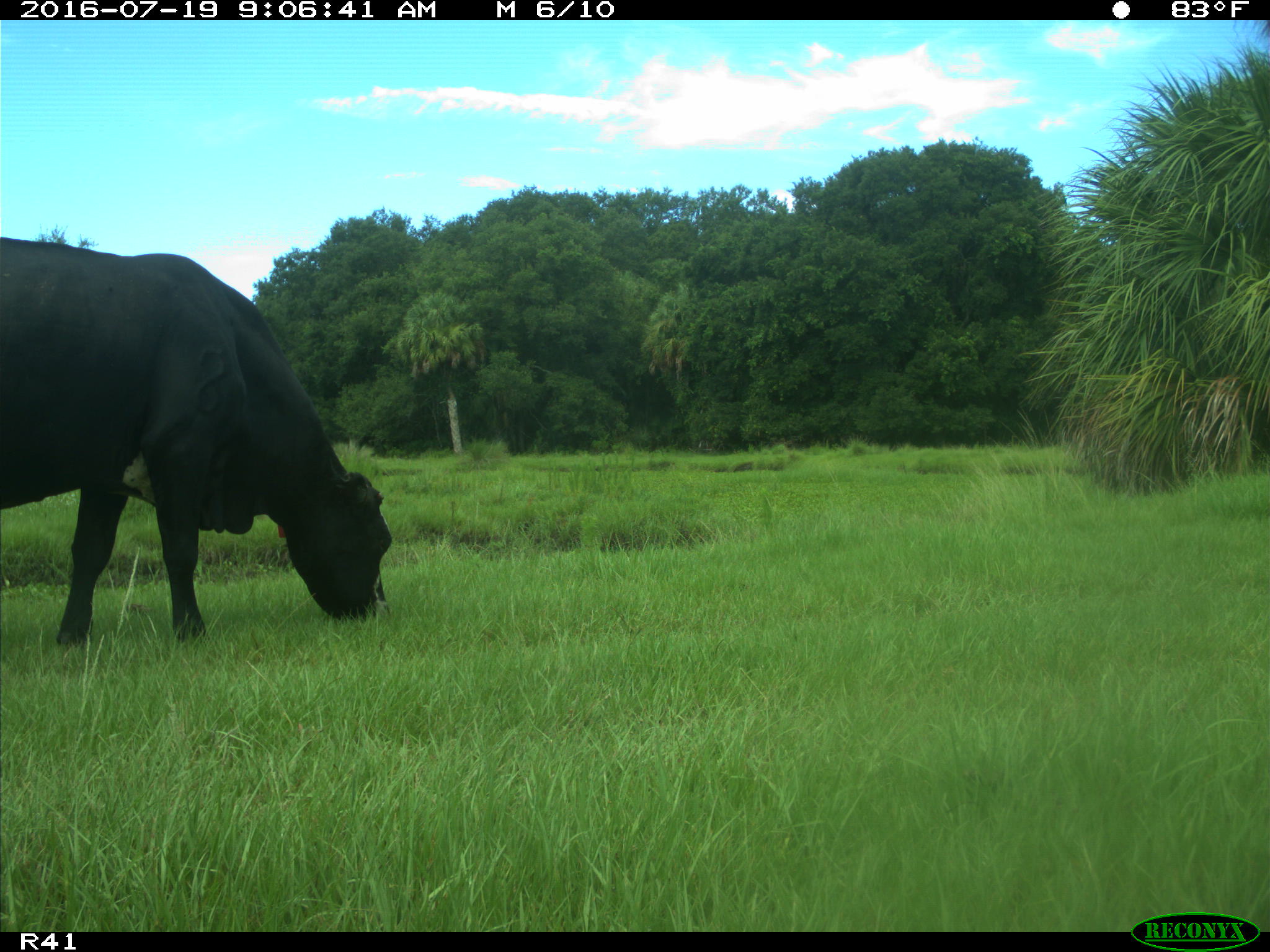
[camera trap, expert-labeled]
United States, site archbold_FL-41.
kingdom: Animalia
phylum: Chordata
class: Mammalia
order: Artiodactyla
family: Bovidae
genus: Bos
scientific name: Bos taurus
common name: domestic cow